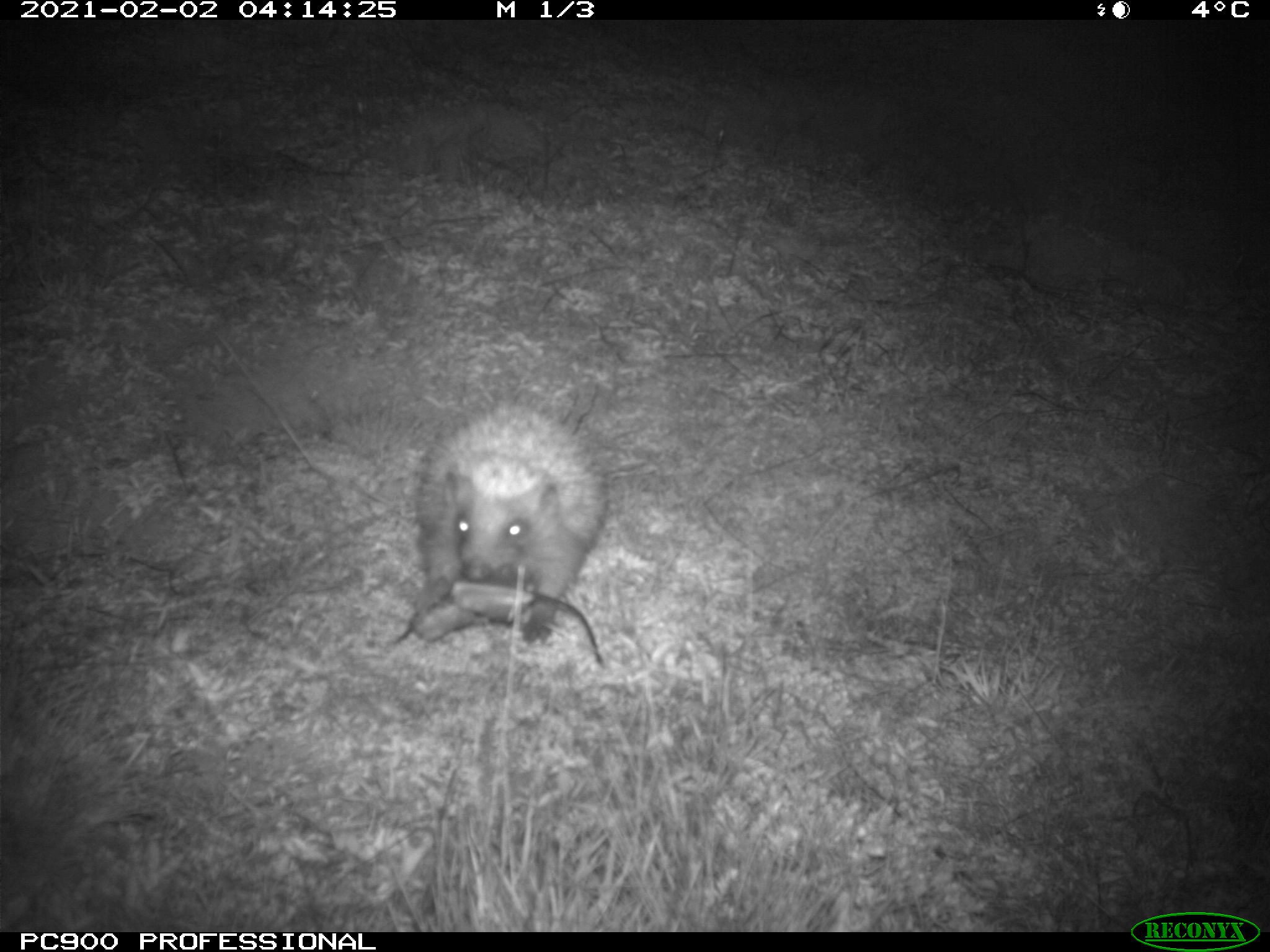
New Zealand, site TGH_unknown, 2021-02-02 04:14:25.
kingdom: Animalia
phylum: Chordata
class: Mammalia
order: Eulipotyphla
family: Erinaceidae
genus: Erinaceus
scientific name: Erinaceus europaeus europaeus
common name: european hedgehog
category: hedgehog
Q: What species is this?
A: Hedgehog (european hedgehog) (Erinaceus europaeus europaeus).